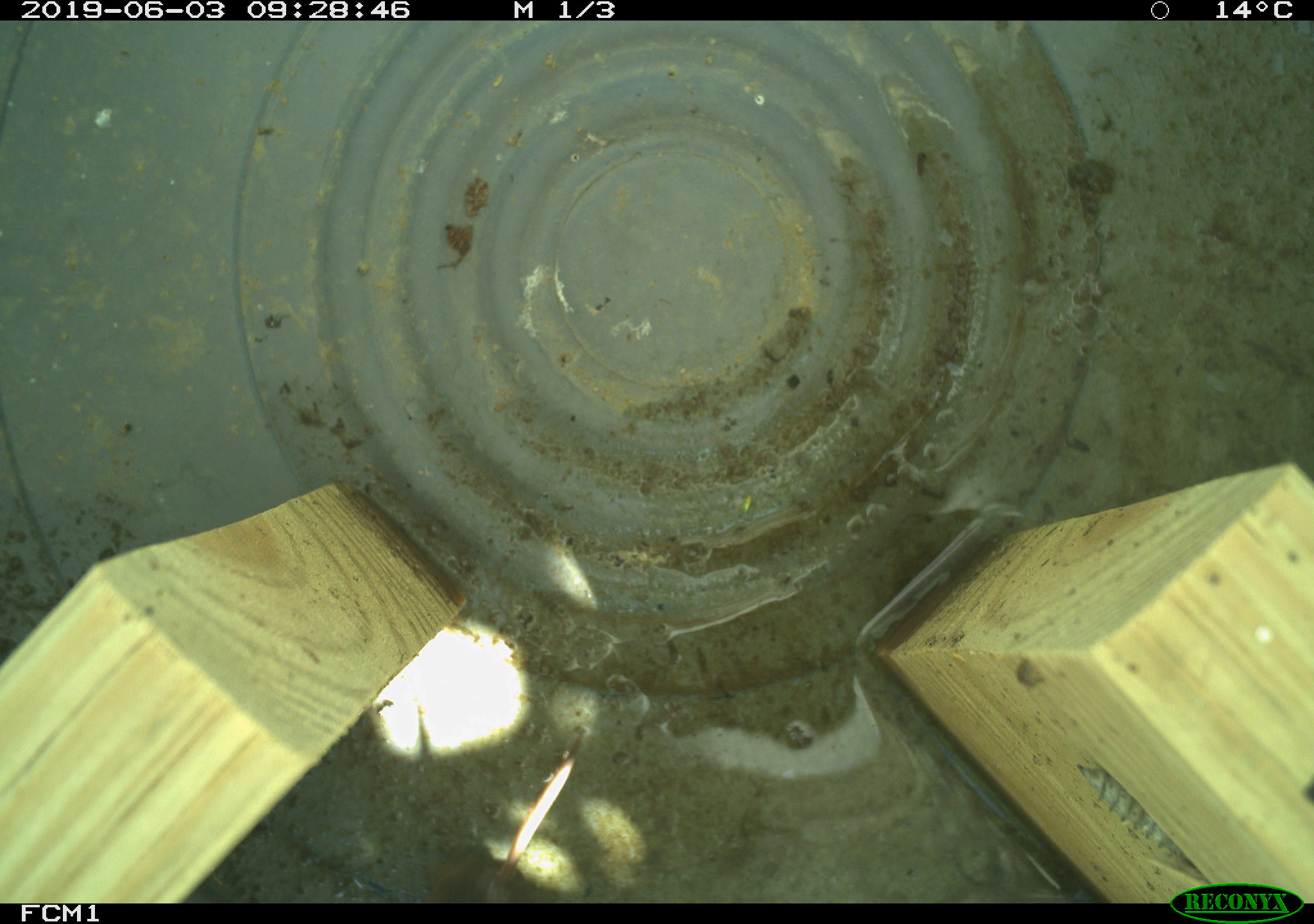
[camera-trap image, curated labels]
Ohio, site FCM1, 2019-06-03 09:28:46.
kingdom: Animalia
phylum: Chordata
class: Mammalia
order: Eulipotyphla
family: Soricidae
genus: Sorex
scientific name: Sorex cinereus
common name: masked shrew